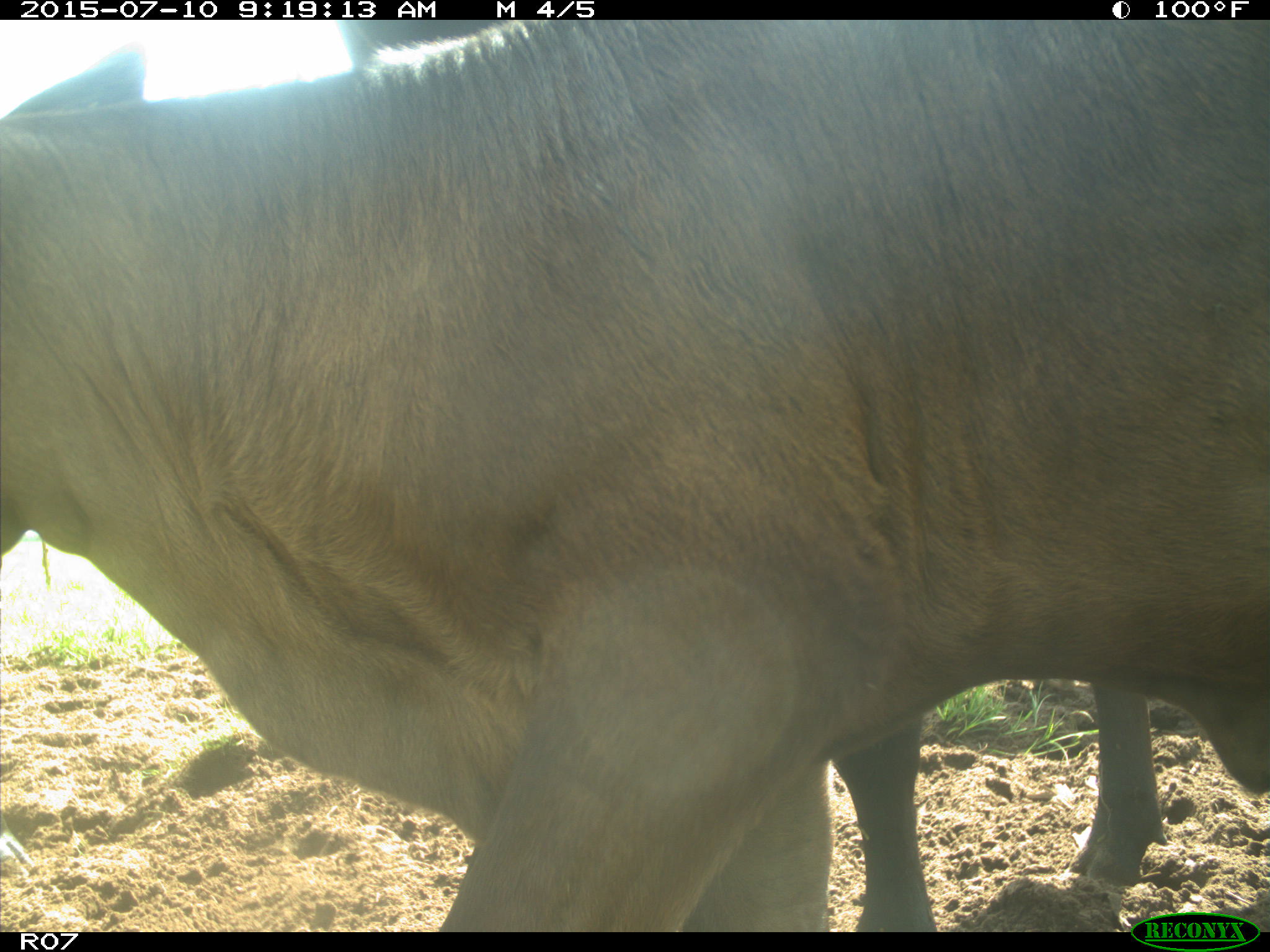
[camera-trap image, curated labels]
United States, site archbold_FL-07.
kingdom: Animalia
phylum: Chordata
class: Mammalia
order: Artiodactyla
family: Bovidae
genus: Bos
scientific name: Bos taurus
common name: domestic cow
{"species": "Bos taurus (domestic cow)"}